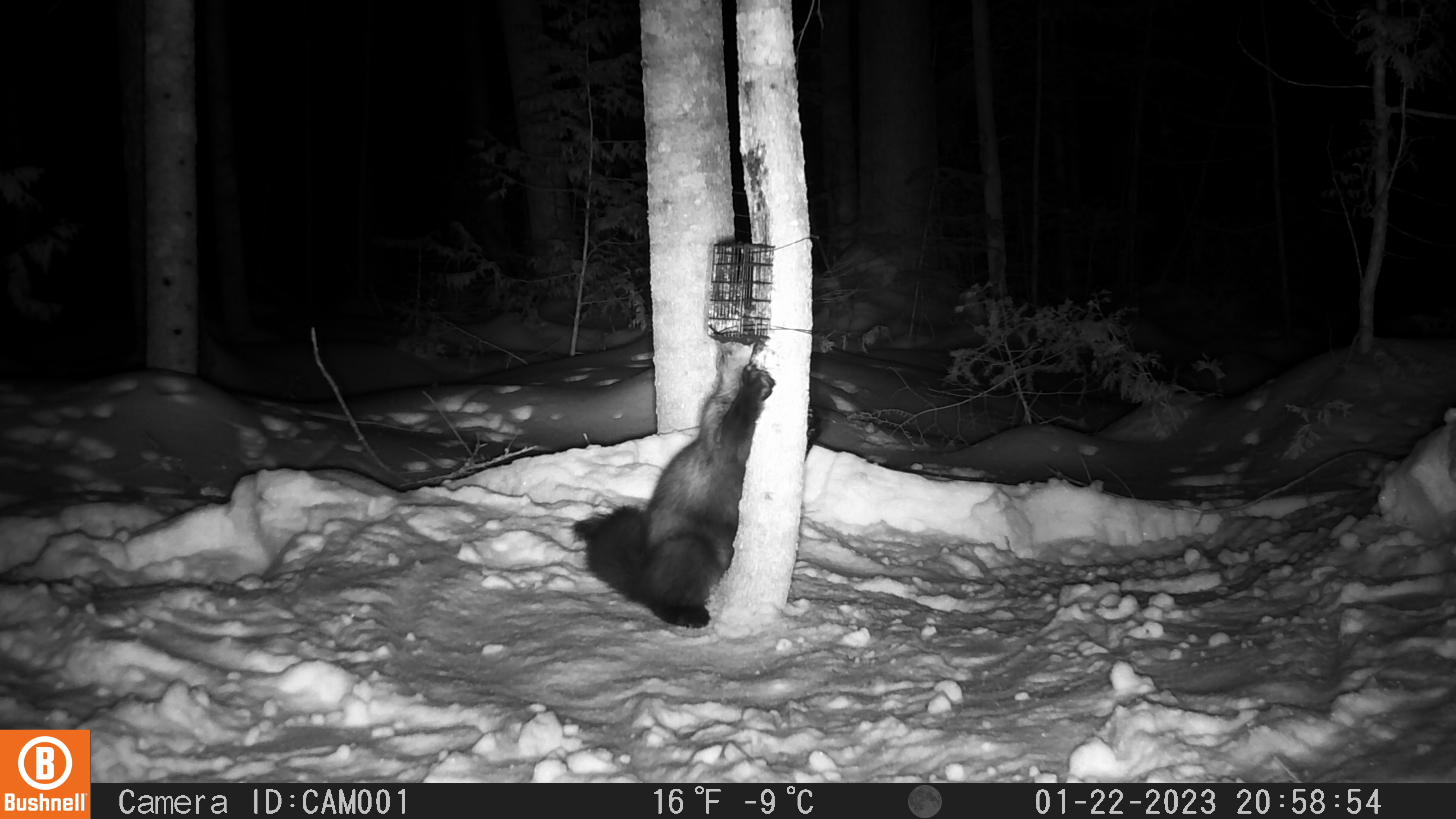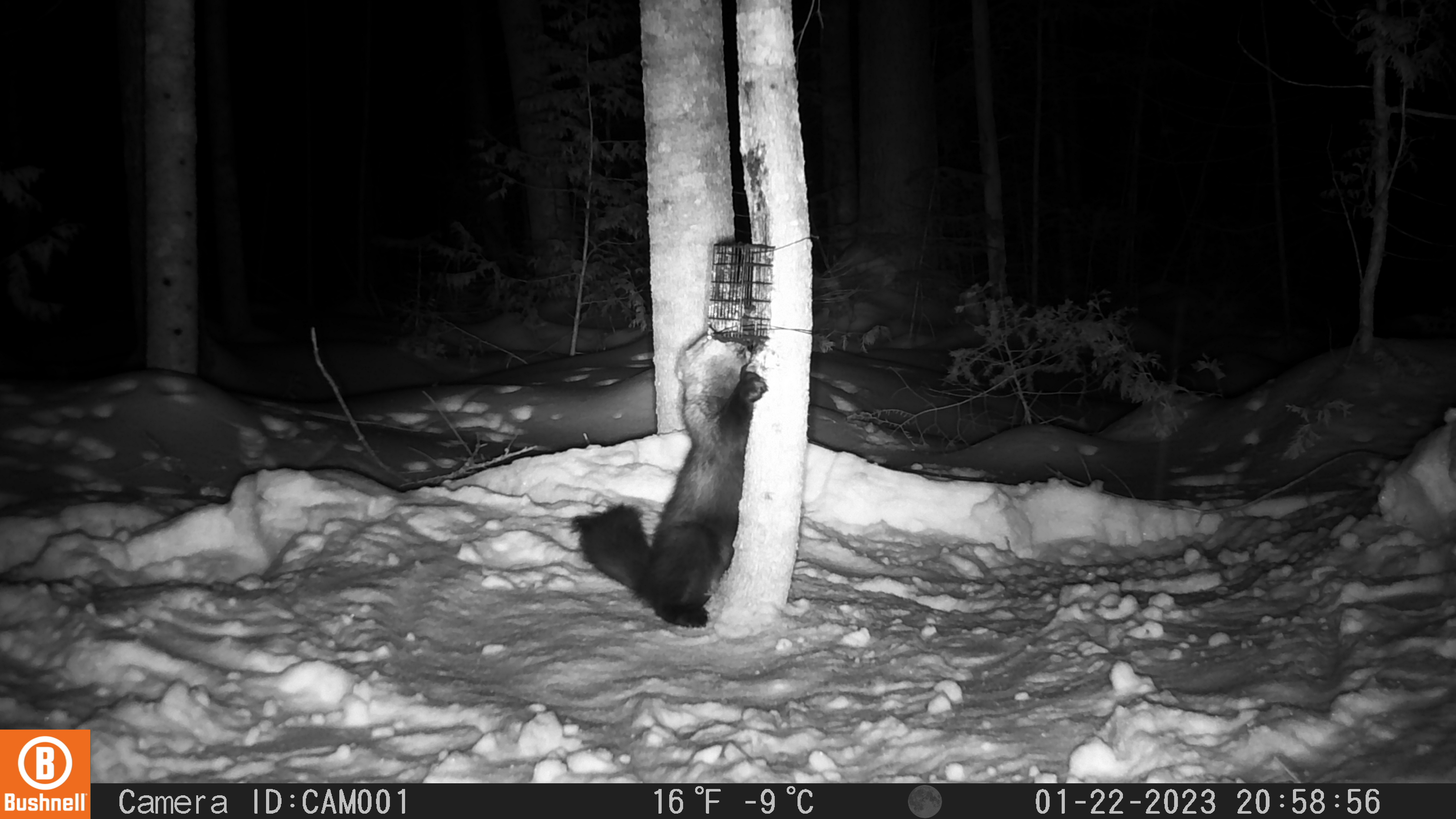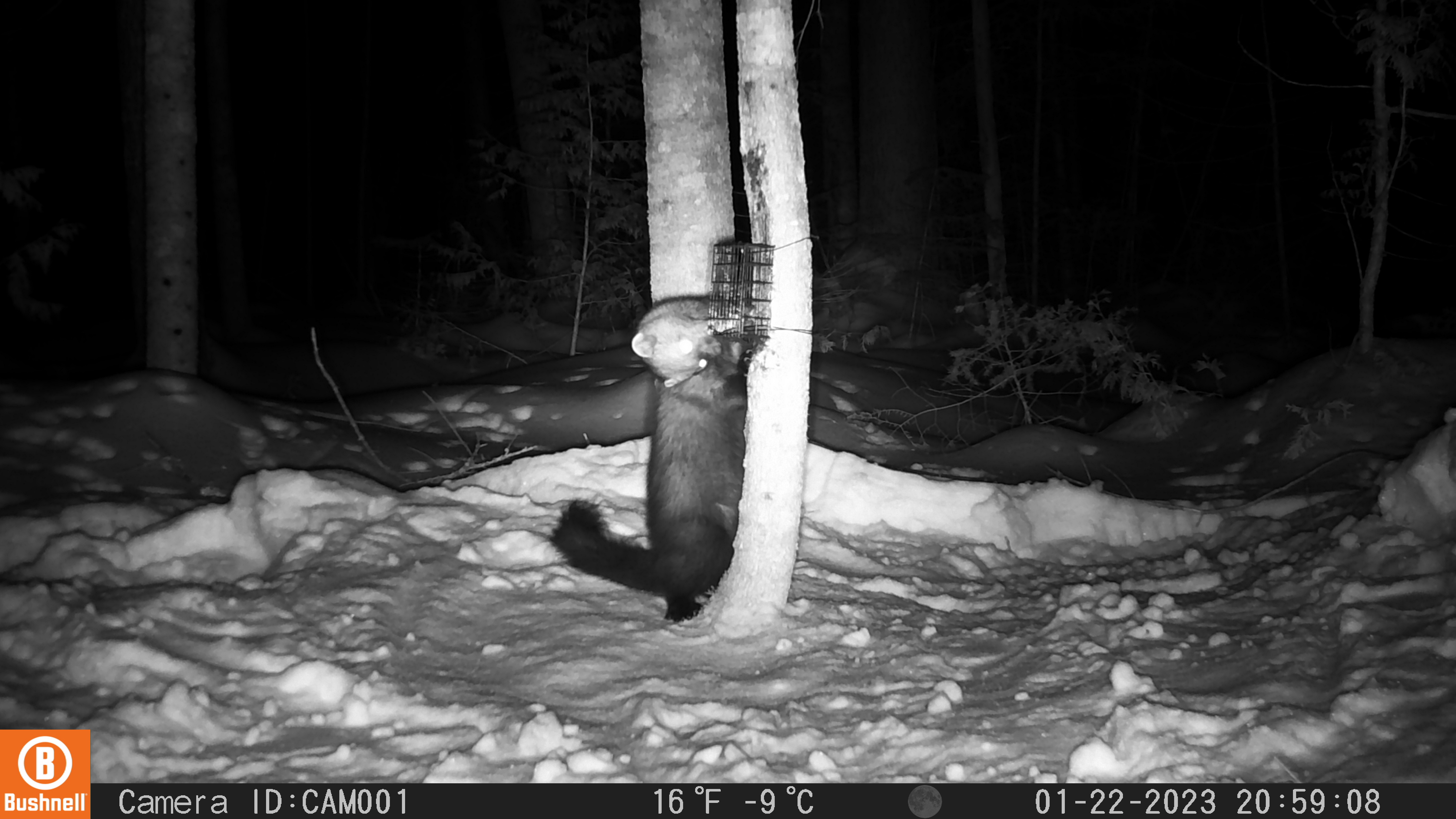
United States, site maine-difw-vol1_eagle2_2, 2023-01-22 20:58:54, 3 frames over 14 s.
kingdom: Animalia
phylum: Chordata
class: Mammalia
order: Carnivora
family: Mustelidae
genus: Pekania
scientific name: Pekania pennanti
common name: fisher